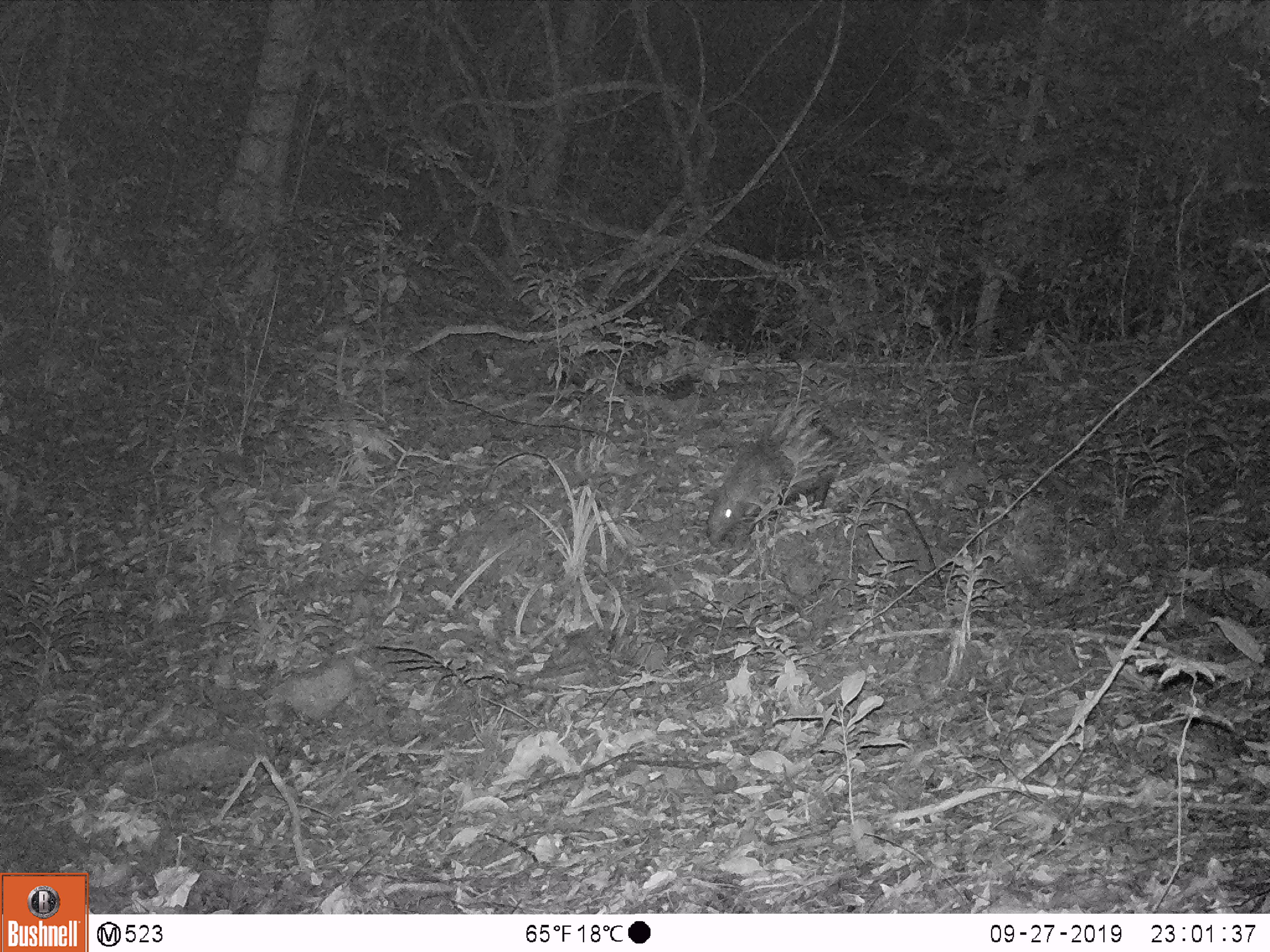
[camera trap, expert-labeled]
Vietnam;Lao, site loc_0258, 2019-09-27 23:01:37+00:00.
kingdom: Animalia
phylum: Chordata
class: Mammalia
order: Rodentia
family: Hystricidae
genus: Hystrix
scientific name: Hystrix brachyura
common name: malayan porcupine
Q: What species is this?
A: Malayan porcupine (Hystrix brachyura).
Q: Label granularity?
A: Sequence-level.